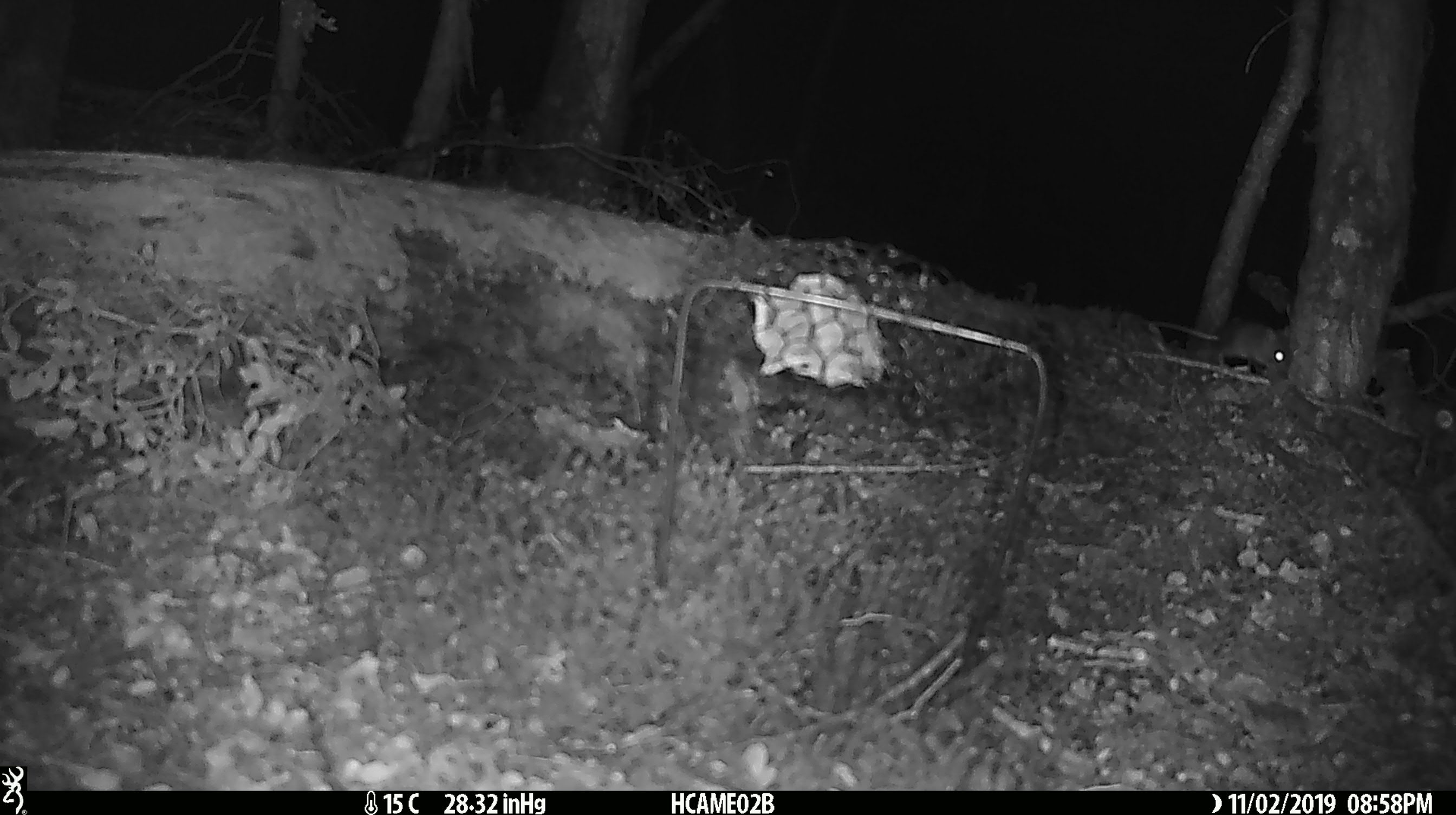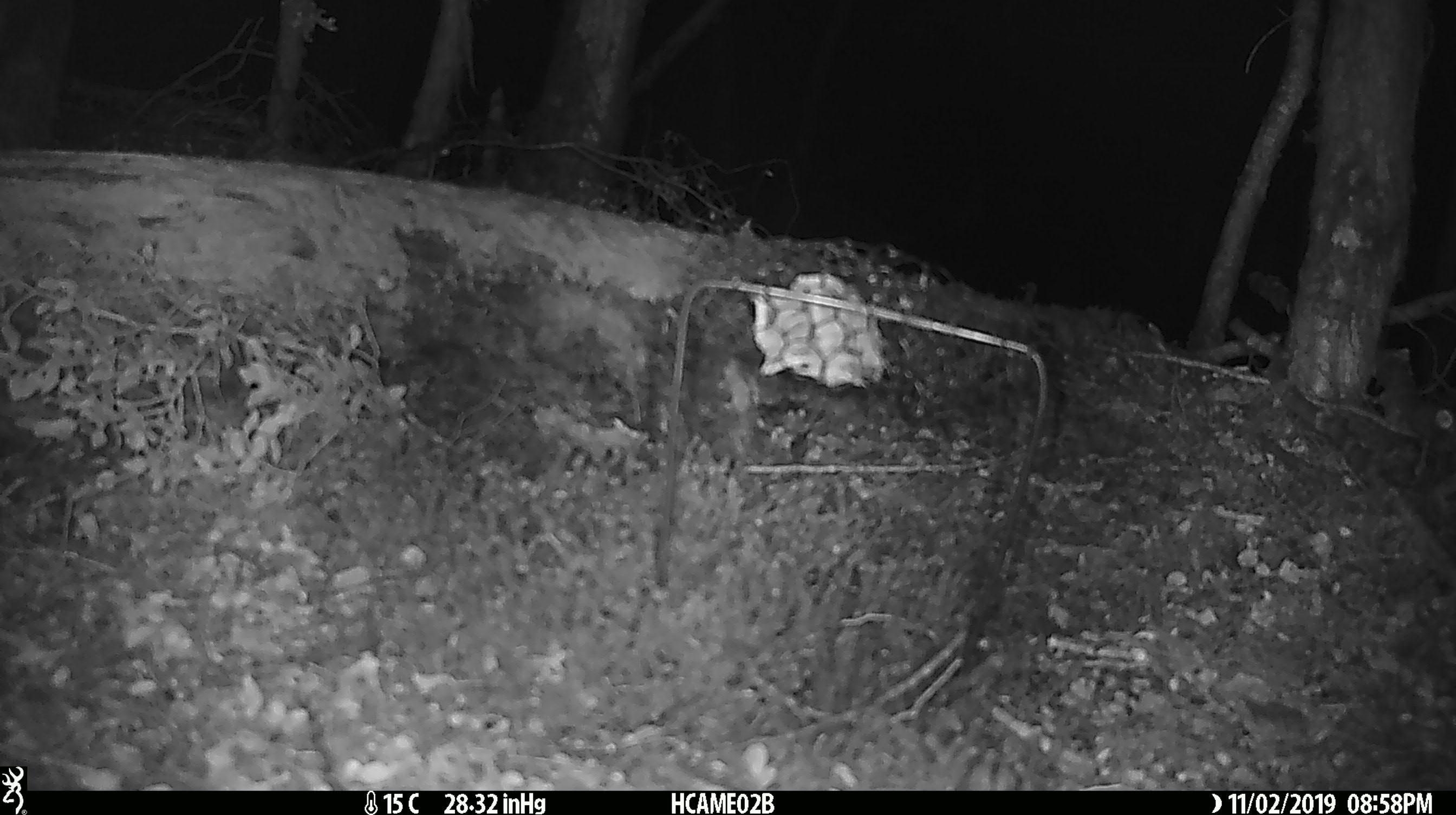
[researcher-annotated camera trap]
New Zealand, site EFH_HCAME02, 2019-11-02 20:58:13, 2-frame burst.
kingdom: Animalia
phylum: Chordata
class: Mammalia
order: Rodentia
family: Muridae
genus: Mus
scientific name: Mus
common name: mouse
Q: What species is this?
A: Mouse (Mus).